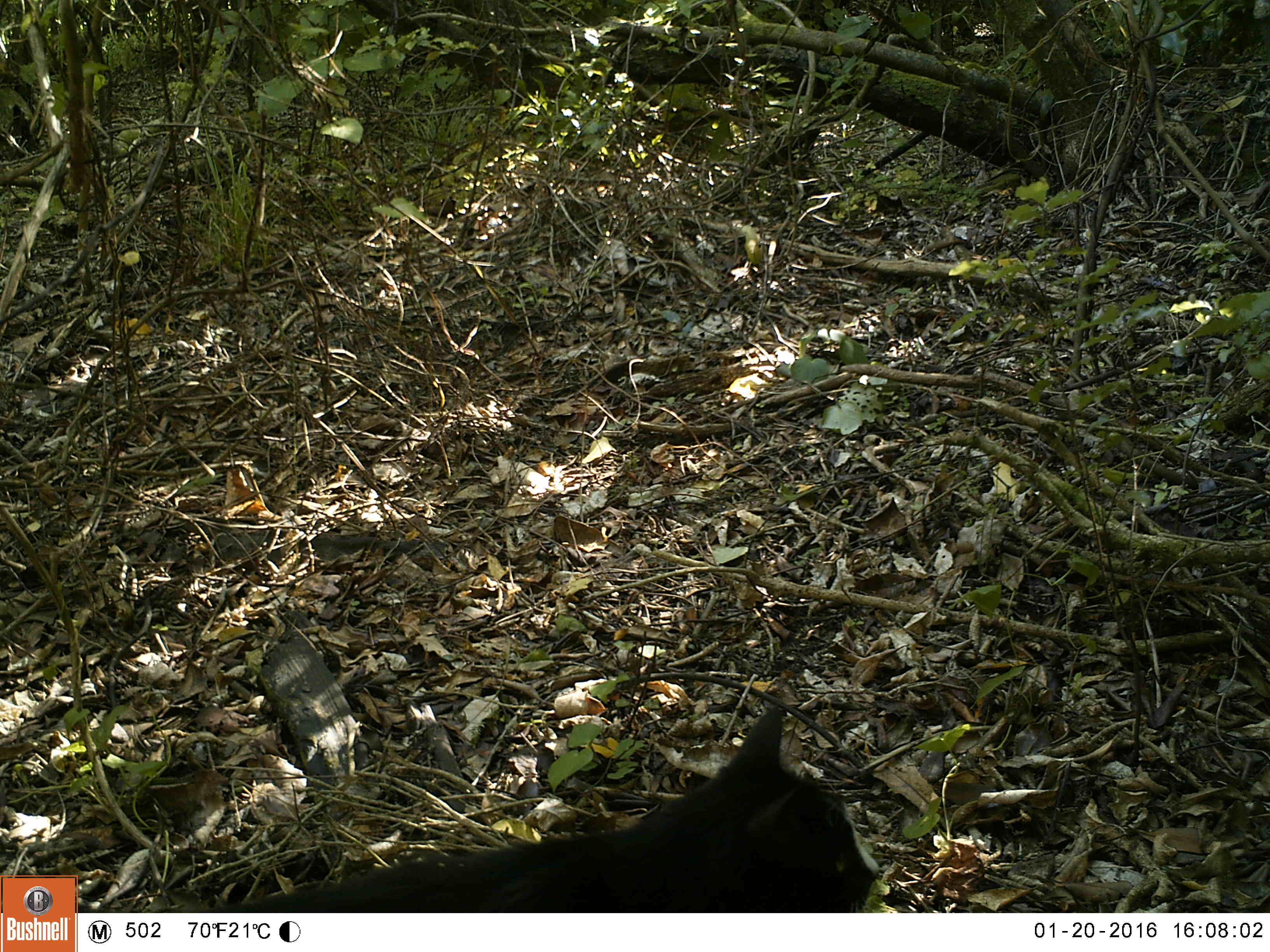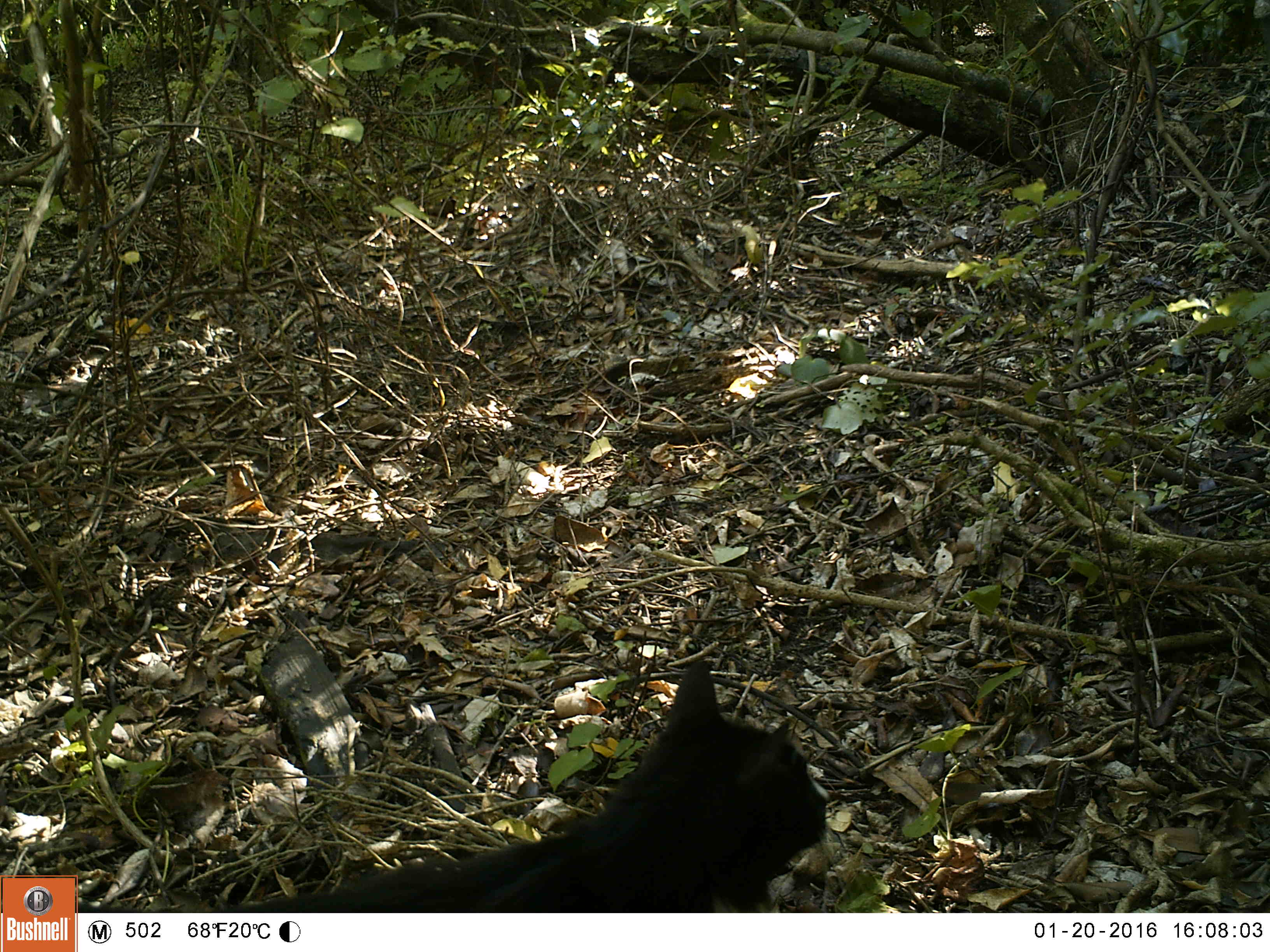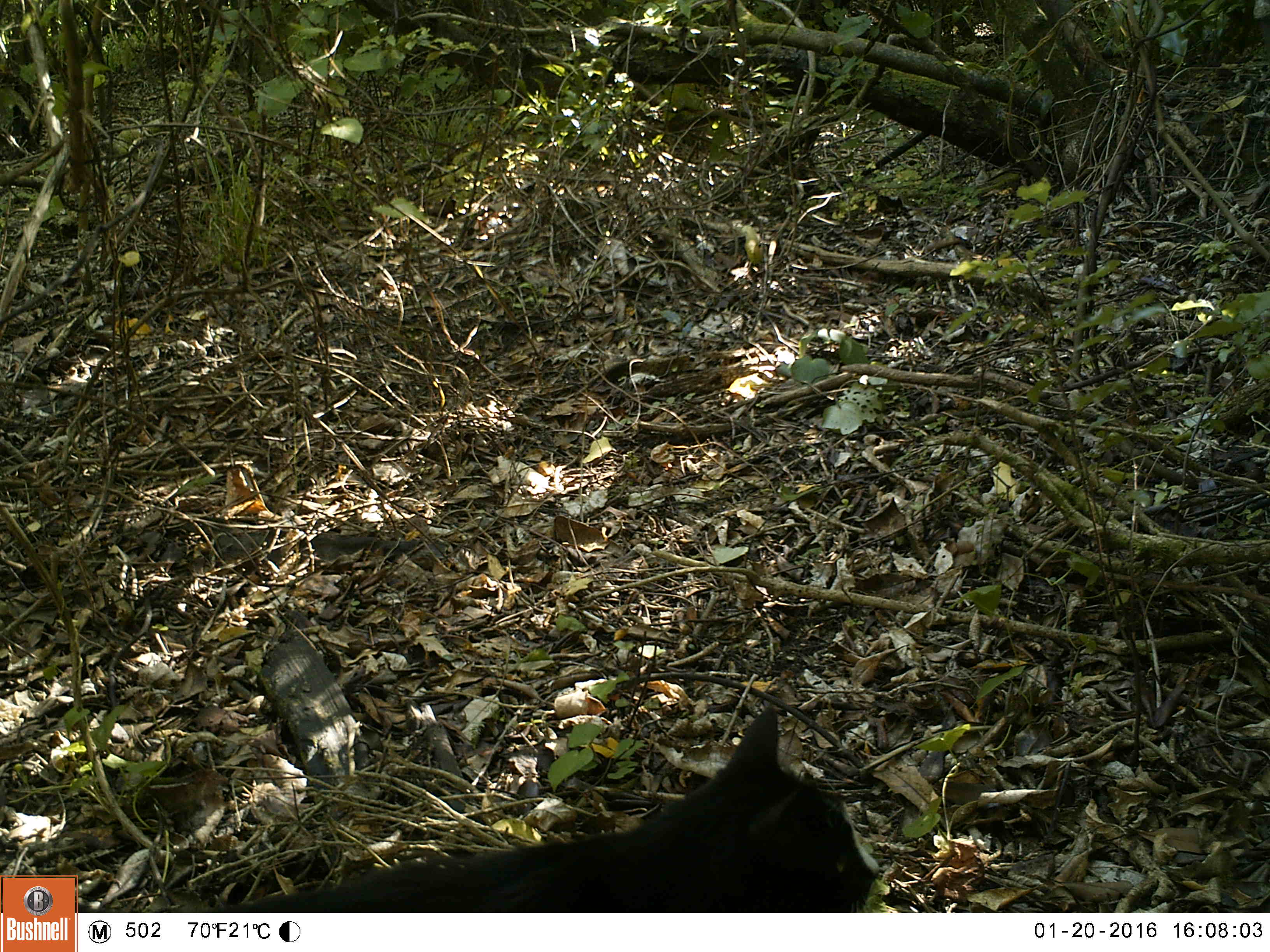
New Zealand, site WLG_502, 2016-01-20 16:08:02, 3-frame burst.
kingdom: Animalia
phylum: Chordata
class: Mammalia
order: Carnivora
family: Felidae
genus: Felis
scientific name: Felis catus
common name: domestic cat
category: cat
Cat (domestic cat) (Felis catus).